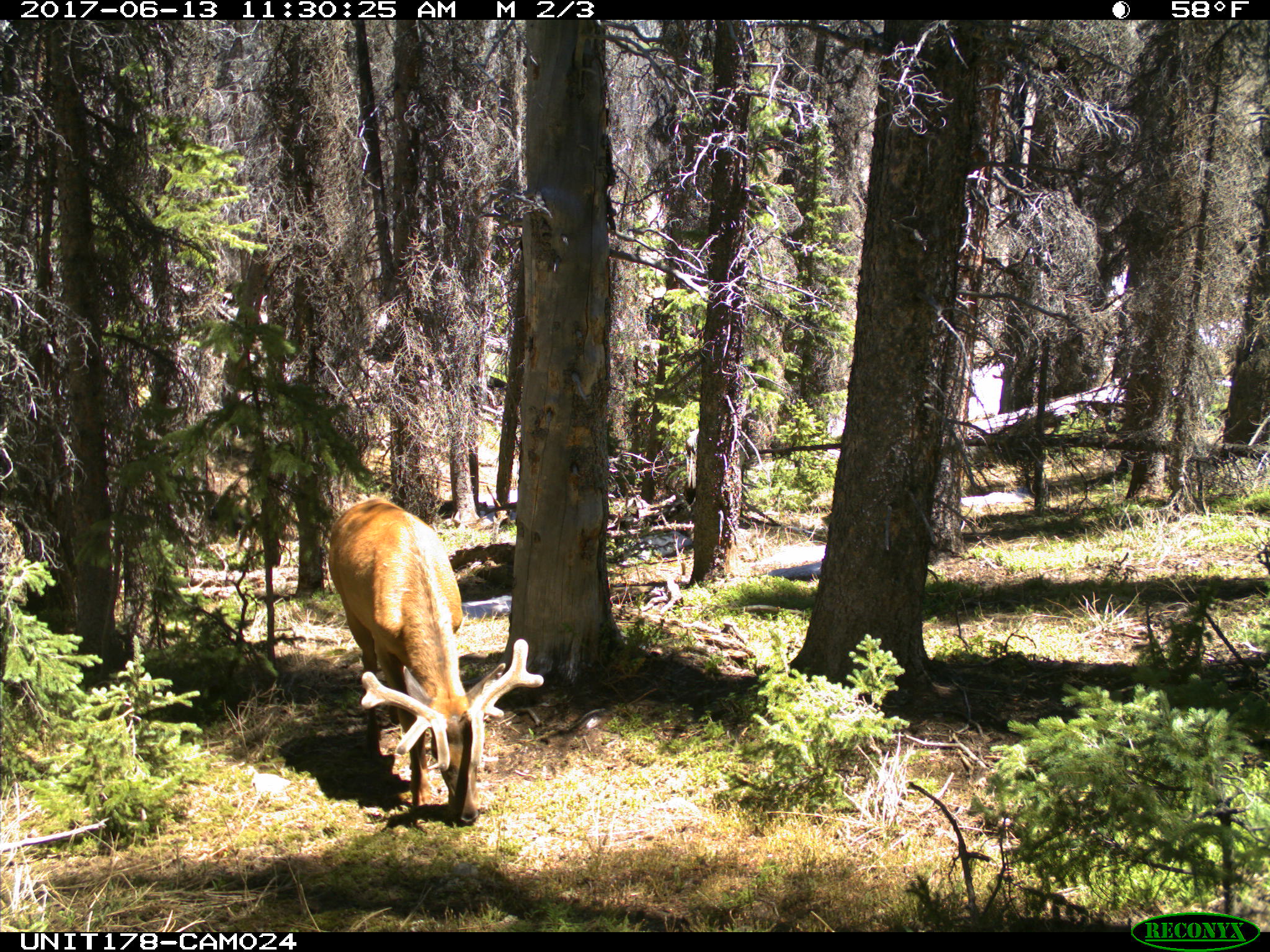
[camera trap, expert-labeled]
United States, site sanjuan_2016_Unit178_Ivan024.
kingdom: Animalia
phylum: Chordata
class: Mammalia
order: Artiodactyla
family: Cervidae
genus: Cervus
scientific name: Cervus elaphus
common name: red deer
Cervus elaphus (red deer).